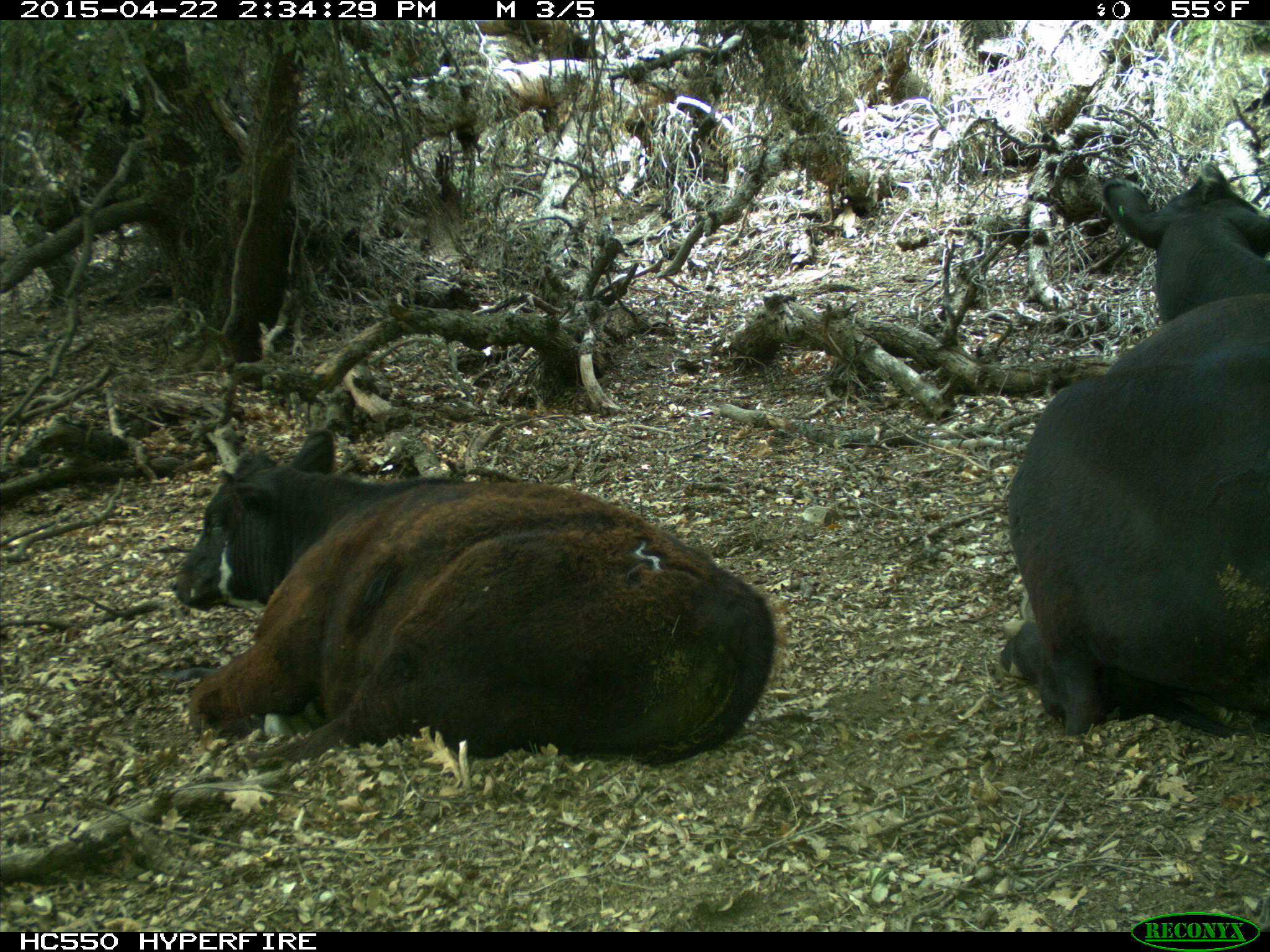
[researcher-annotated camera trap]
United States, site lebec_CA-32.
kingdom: Animalia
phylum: Chordata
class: Mammalia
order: Artiodactyla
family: Bovidae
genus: Bos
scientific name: Bos taurus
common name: domestic cow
Bos taurus (domestic cow).